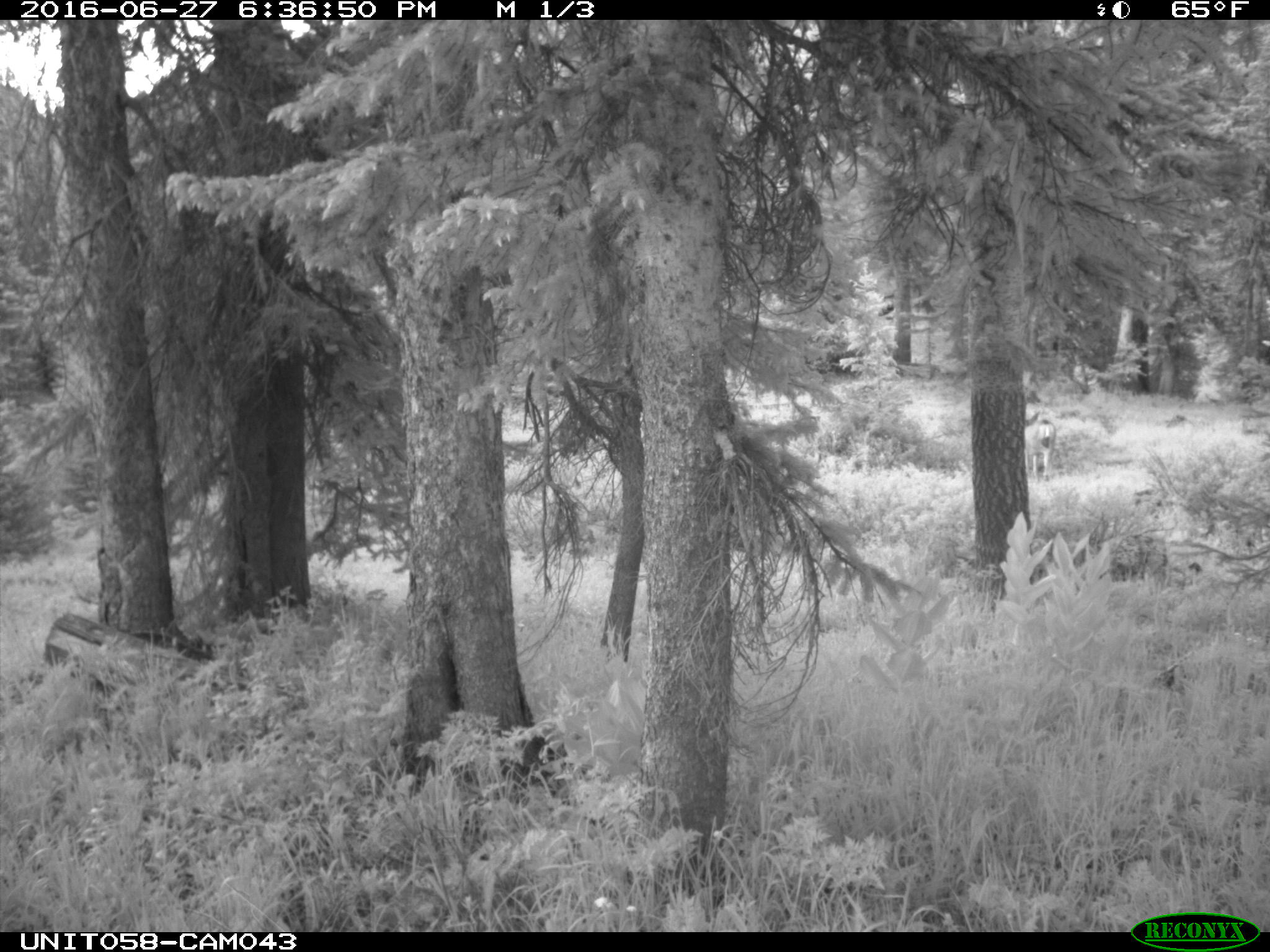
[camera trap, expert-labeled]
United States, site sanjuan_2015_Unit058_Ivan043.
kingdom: Animalia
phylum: Chordata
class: Mammalia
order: Artiodactyla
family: Cervidae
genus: Odocoileus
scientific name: Odocoileus hemionus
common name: mule deer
Odocoileus hemionus (mule deer).